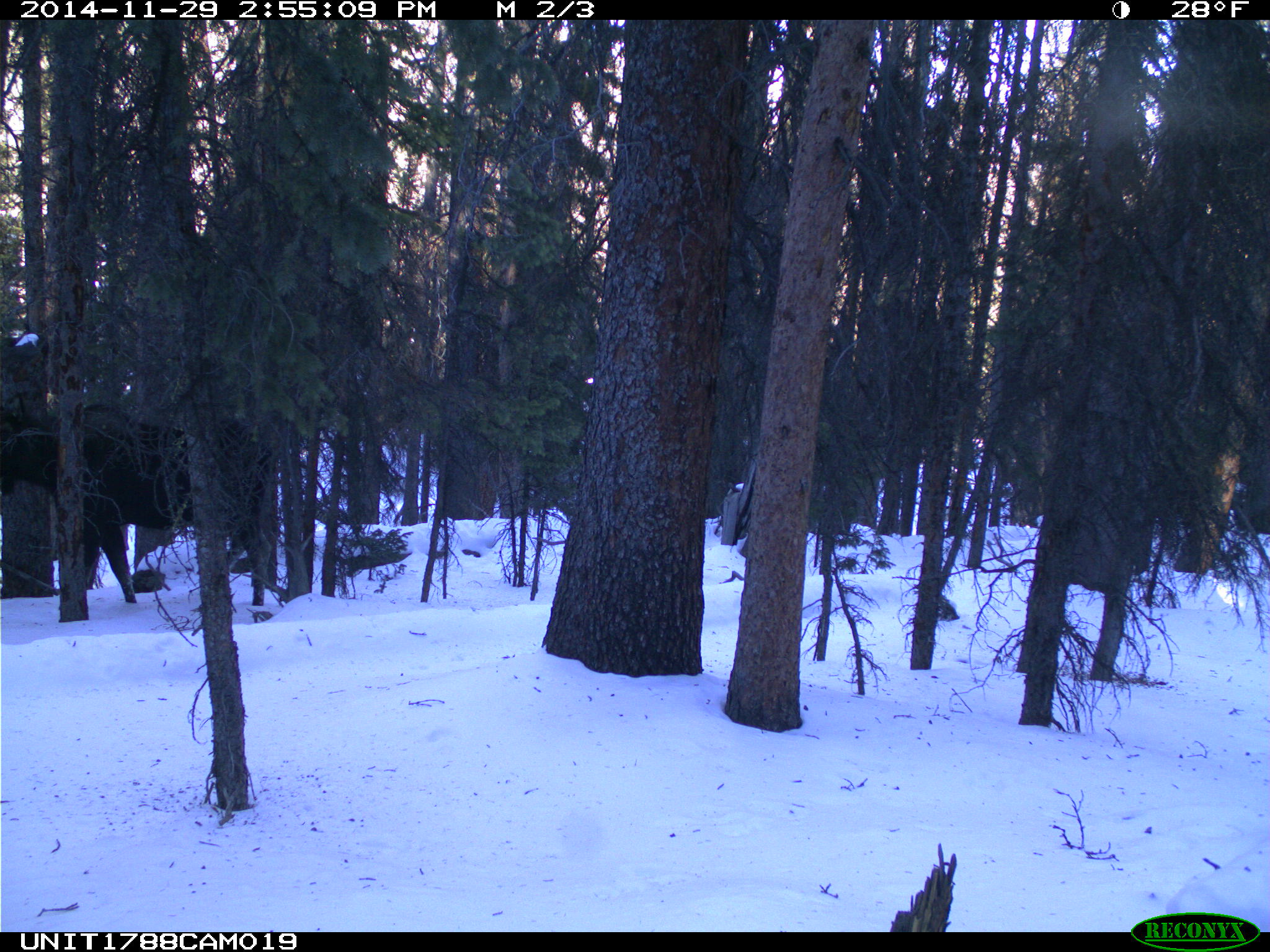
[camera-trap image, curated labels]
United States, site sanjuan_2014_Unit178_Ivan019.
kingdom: Animalia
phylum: Chordata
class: Mammalia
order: Artiodactyla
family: Cervidae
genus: Alces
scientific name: Alces alces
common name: moose